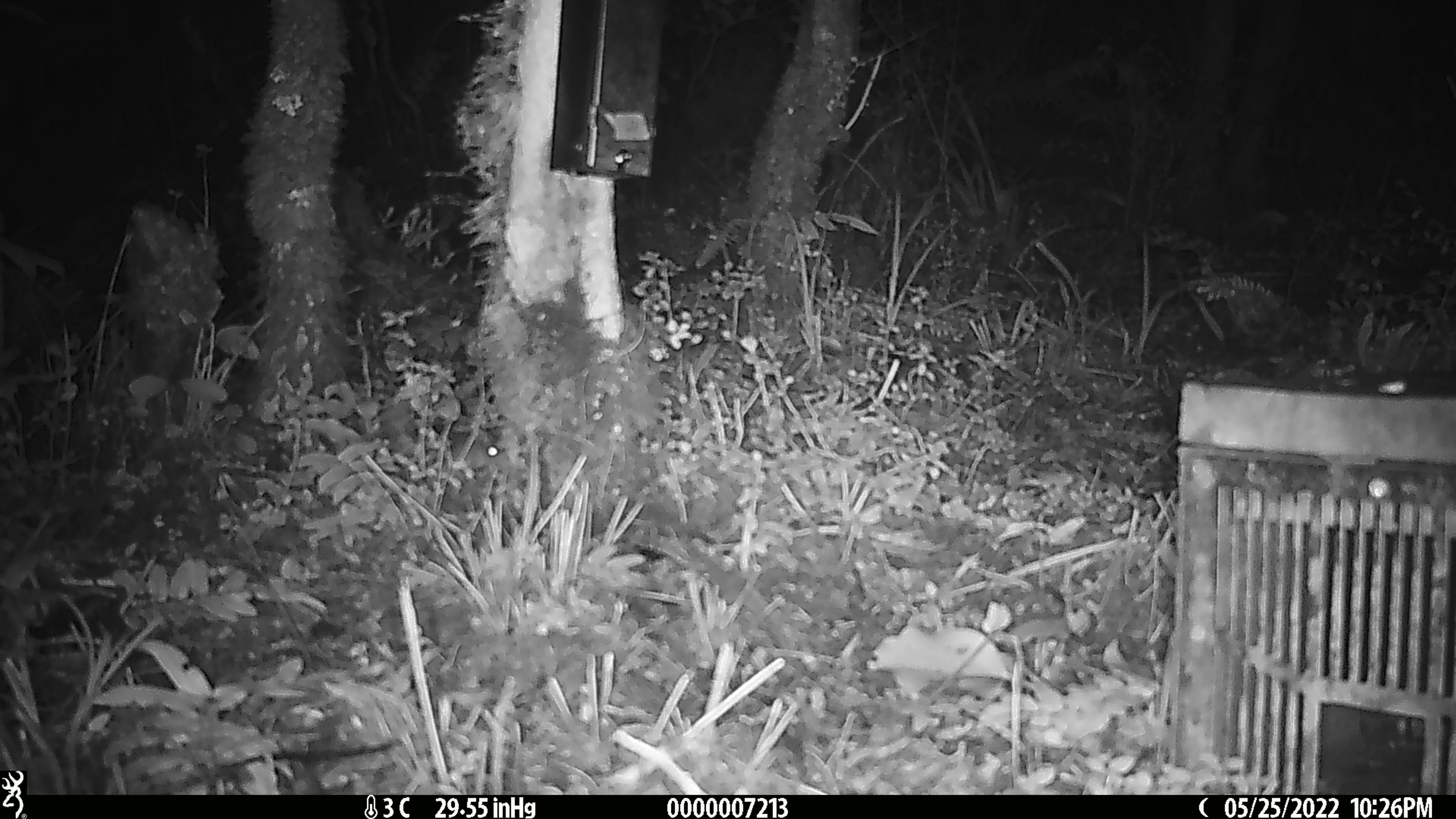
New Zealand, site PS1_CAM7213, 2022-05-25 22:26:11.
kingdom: Animalia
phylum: Chordata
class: Mammalia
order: Rodentia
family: Muridae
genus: Mus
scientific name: Mus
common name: mouse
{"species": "mouse (Mus)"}